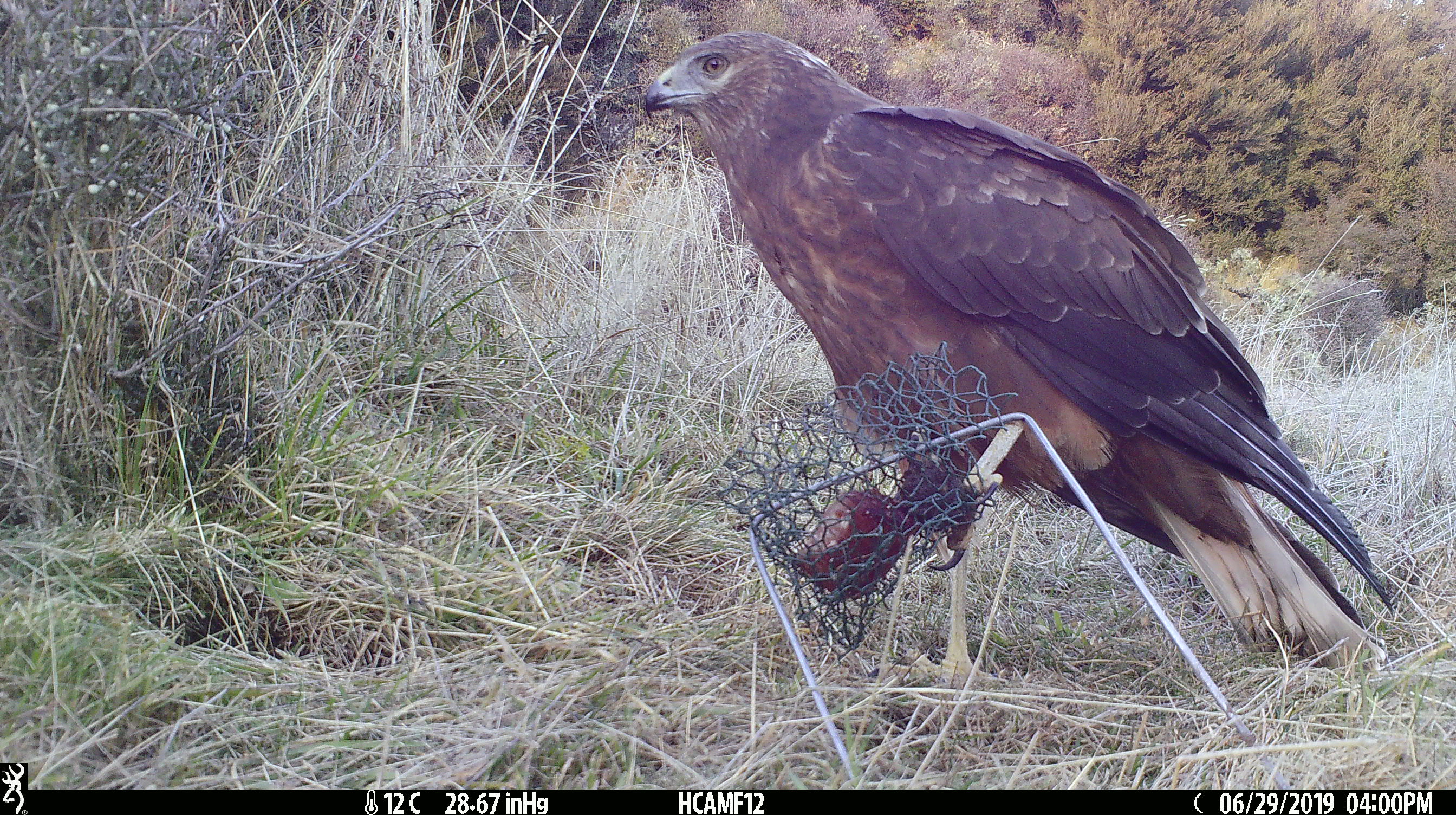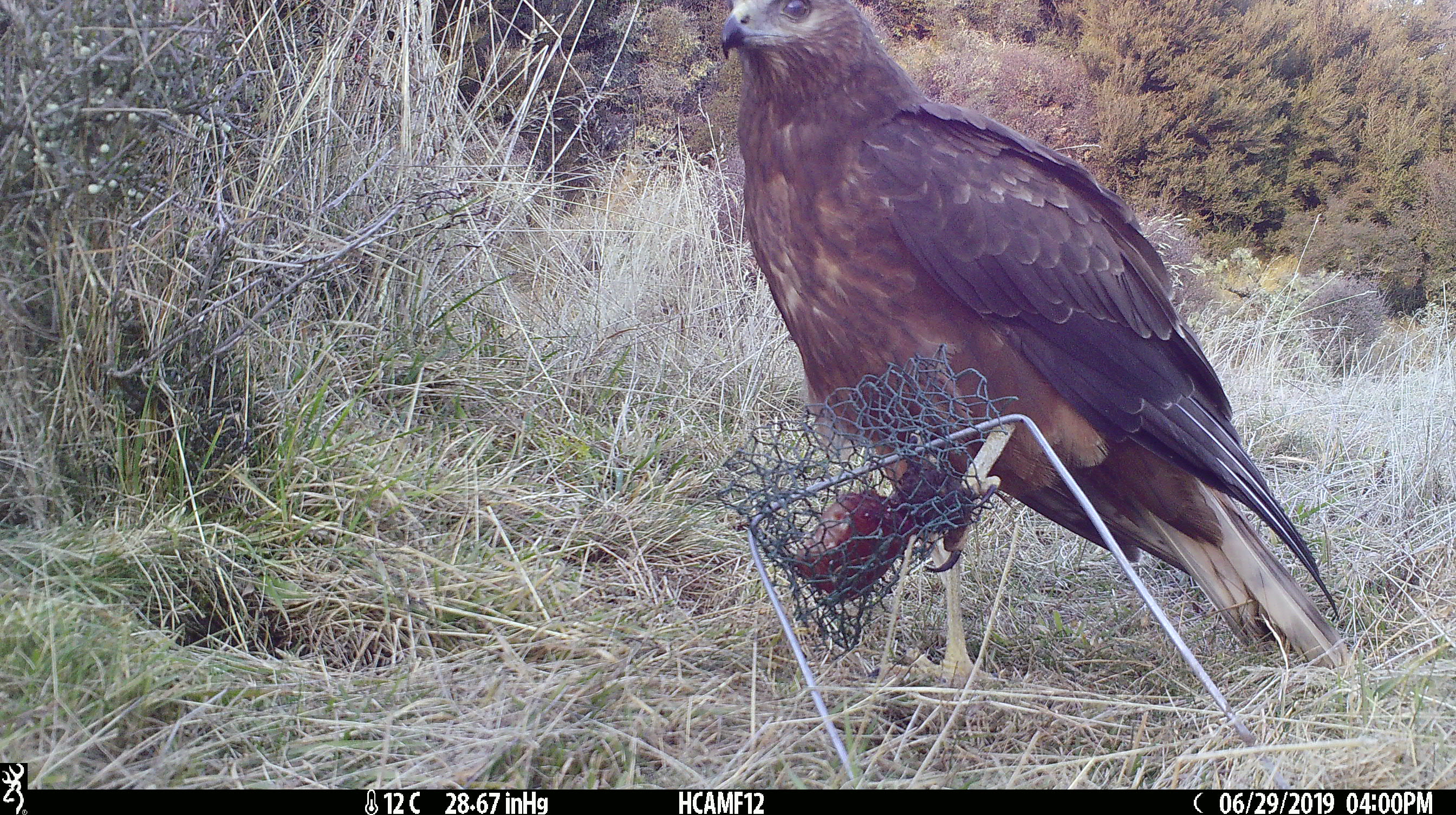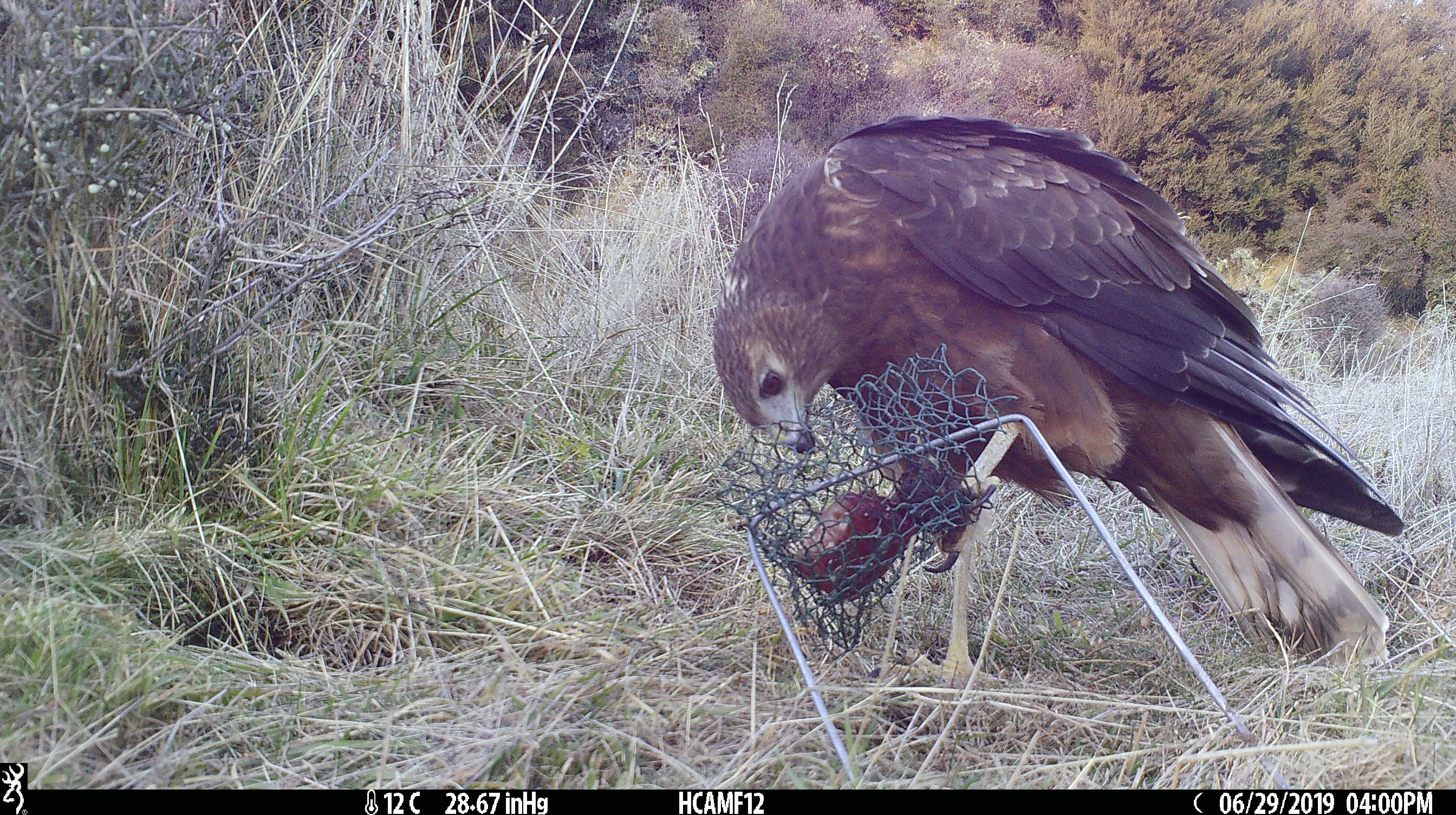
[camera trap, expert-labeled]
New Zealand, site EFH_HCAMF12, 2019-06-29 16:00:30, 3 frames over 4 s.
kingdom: Animalia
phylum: Chordata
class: Aves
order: Accipitriformes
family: Accipitridae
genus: Circus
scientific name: Circus approximans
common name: swamp harrier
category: harrier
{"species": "harrier (swamp harrier) (Circus approximans)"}